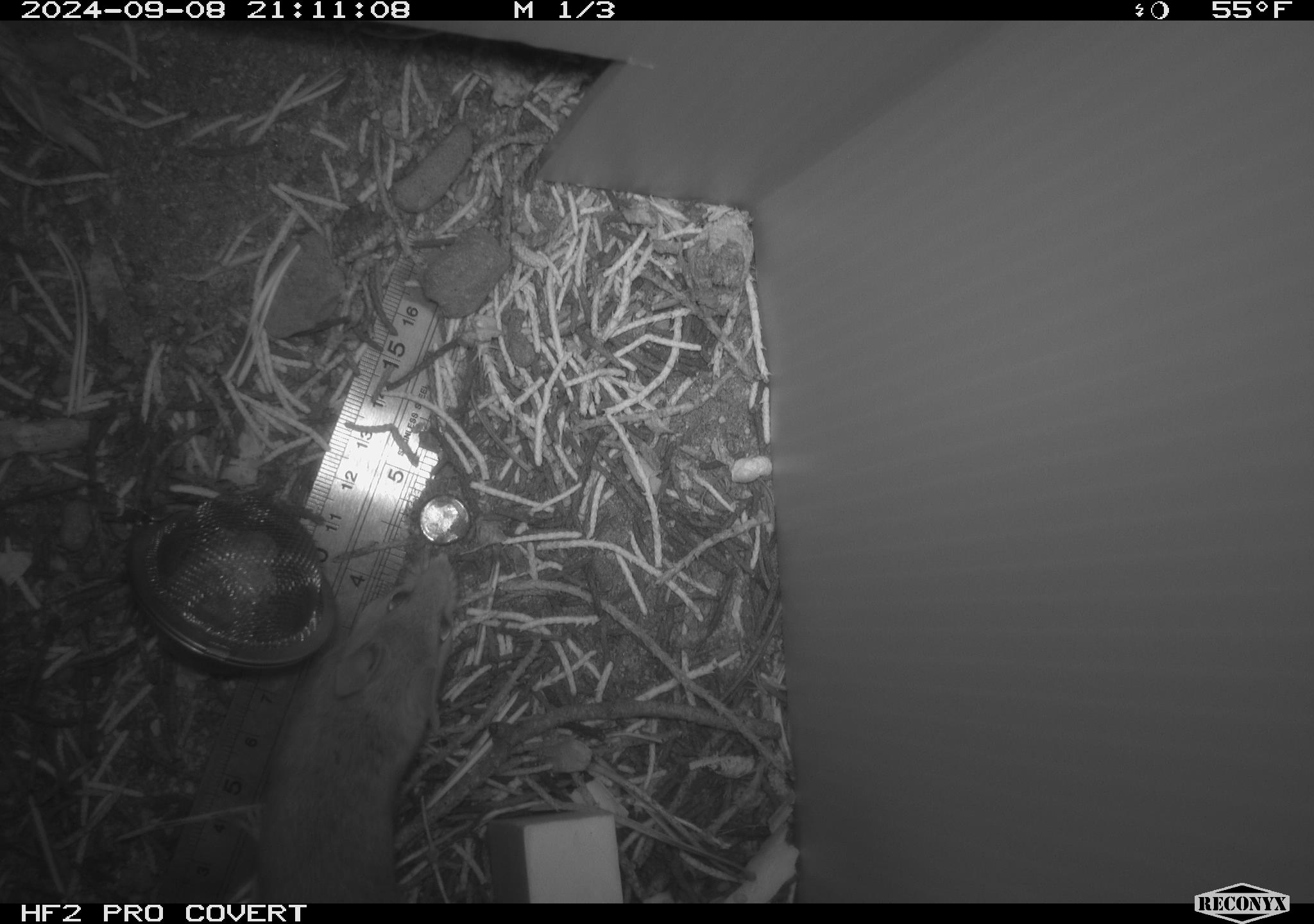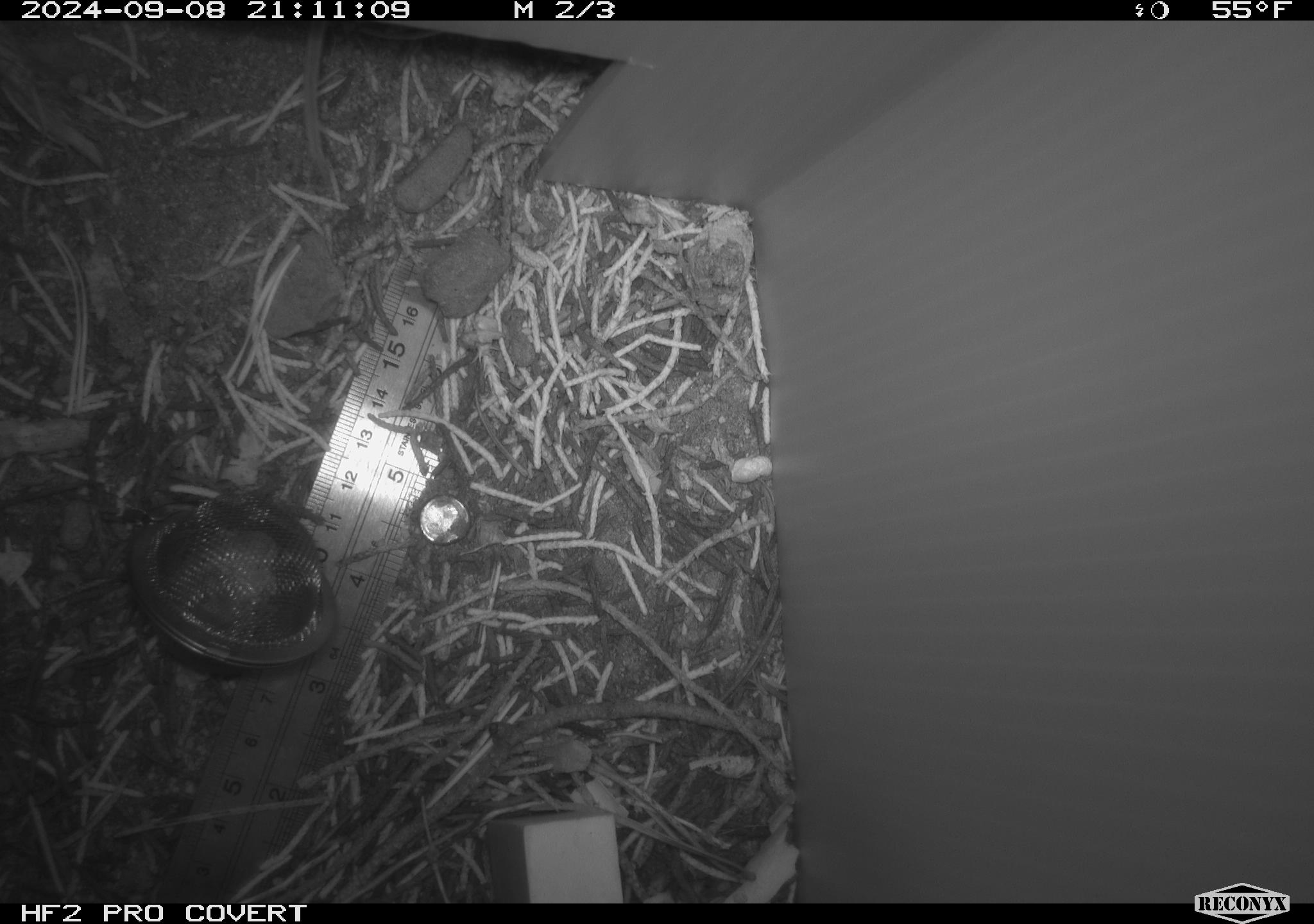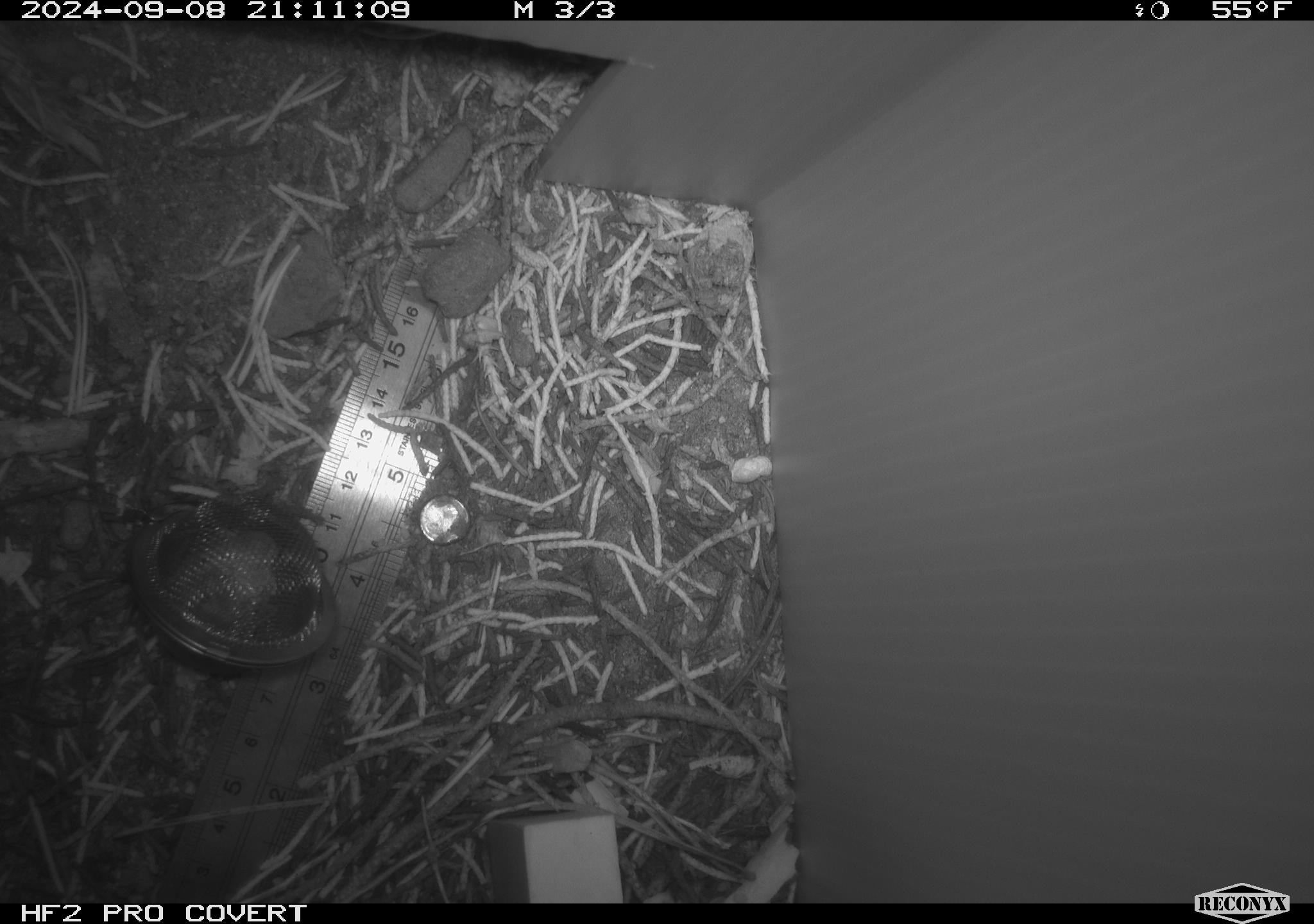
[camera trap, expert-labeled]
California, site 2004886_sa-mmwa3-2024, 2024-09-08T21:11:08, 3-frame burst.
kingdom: Animalia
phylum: Chordata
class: Mammalia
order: Rodentia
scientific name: Rodentia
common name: mouse species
Mouse species (Rodentia).